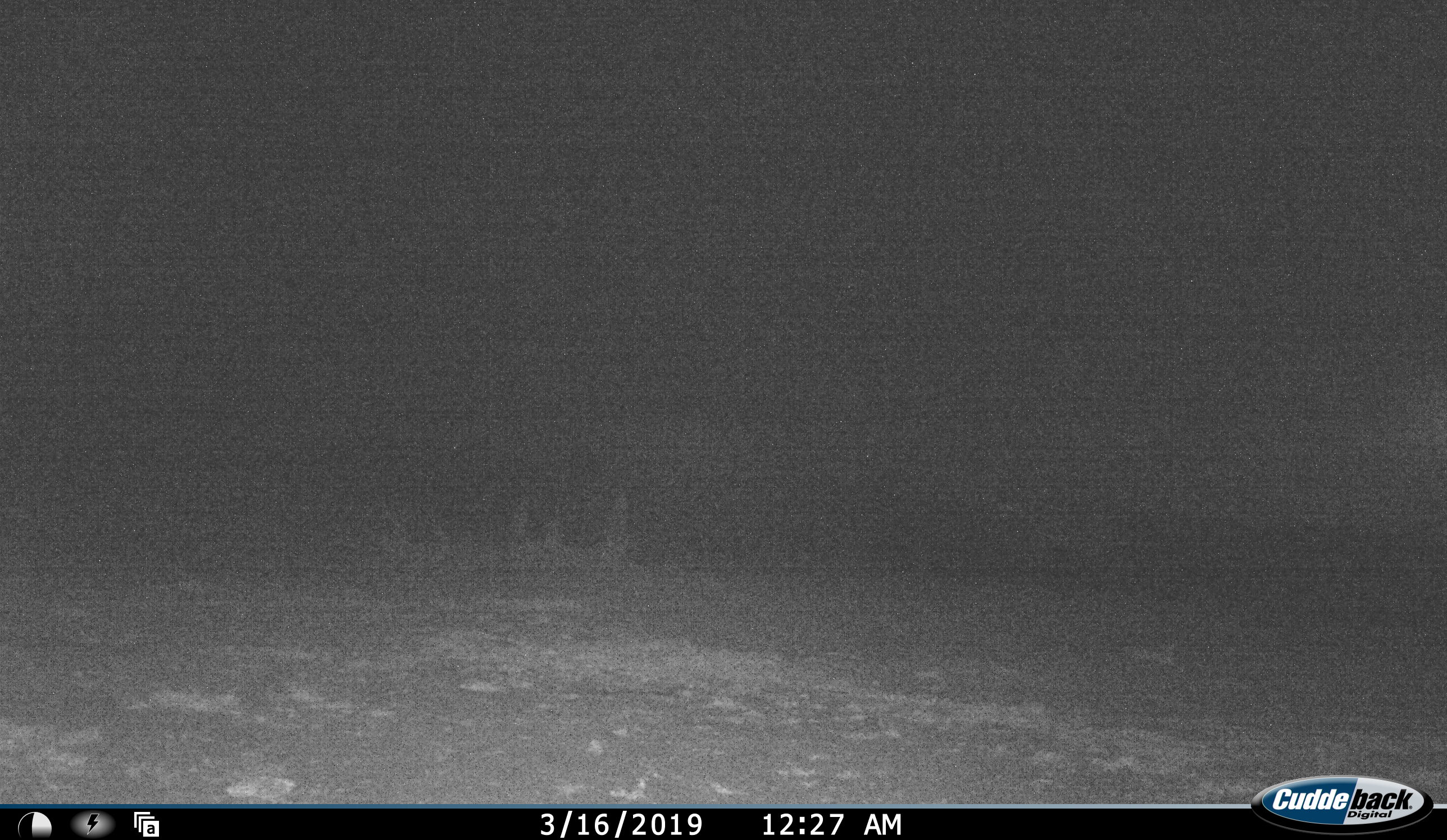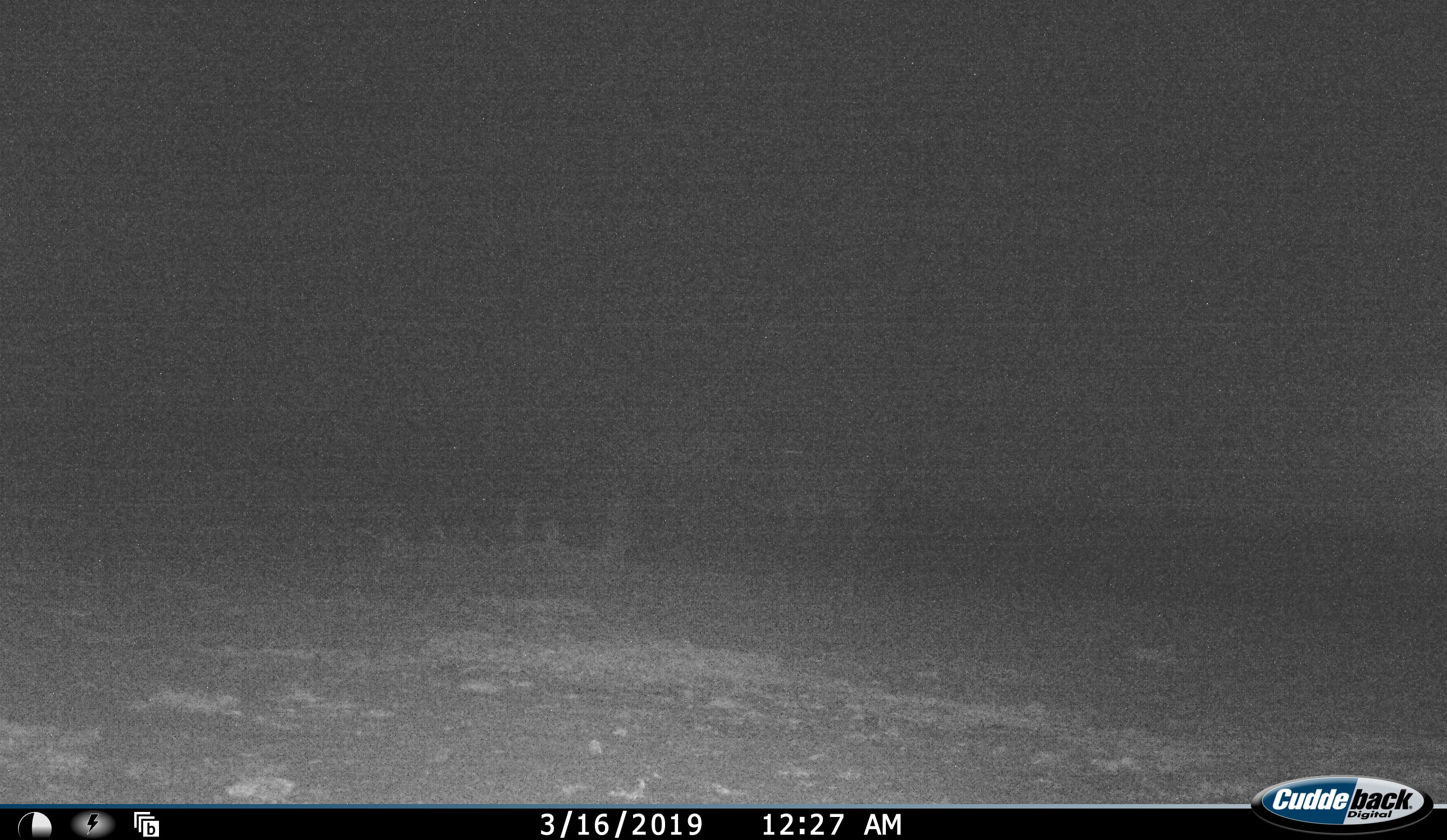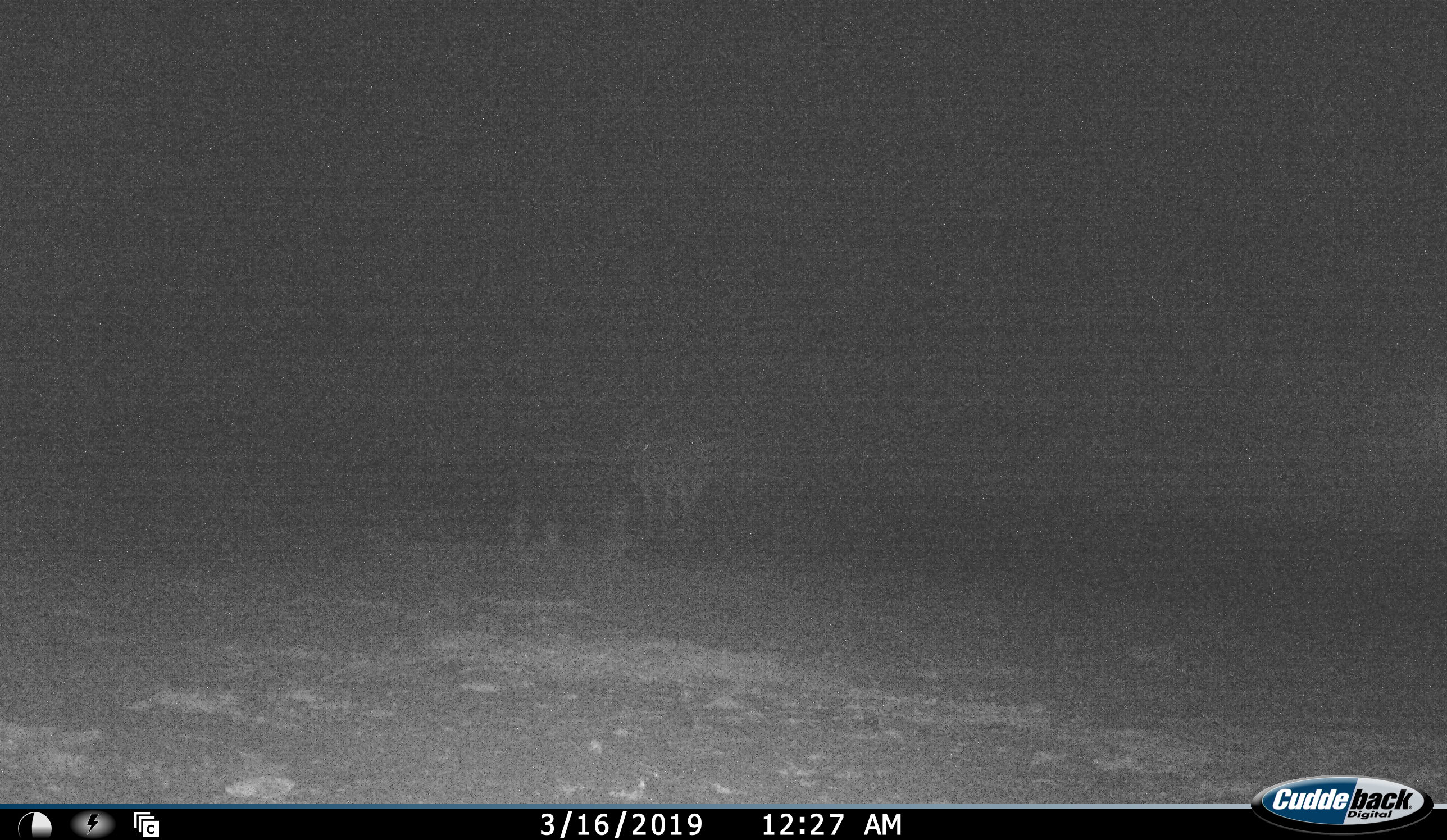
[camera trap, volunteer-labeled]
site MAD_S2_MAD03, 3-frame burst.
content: unidentified animal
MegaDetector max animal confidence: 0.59